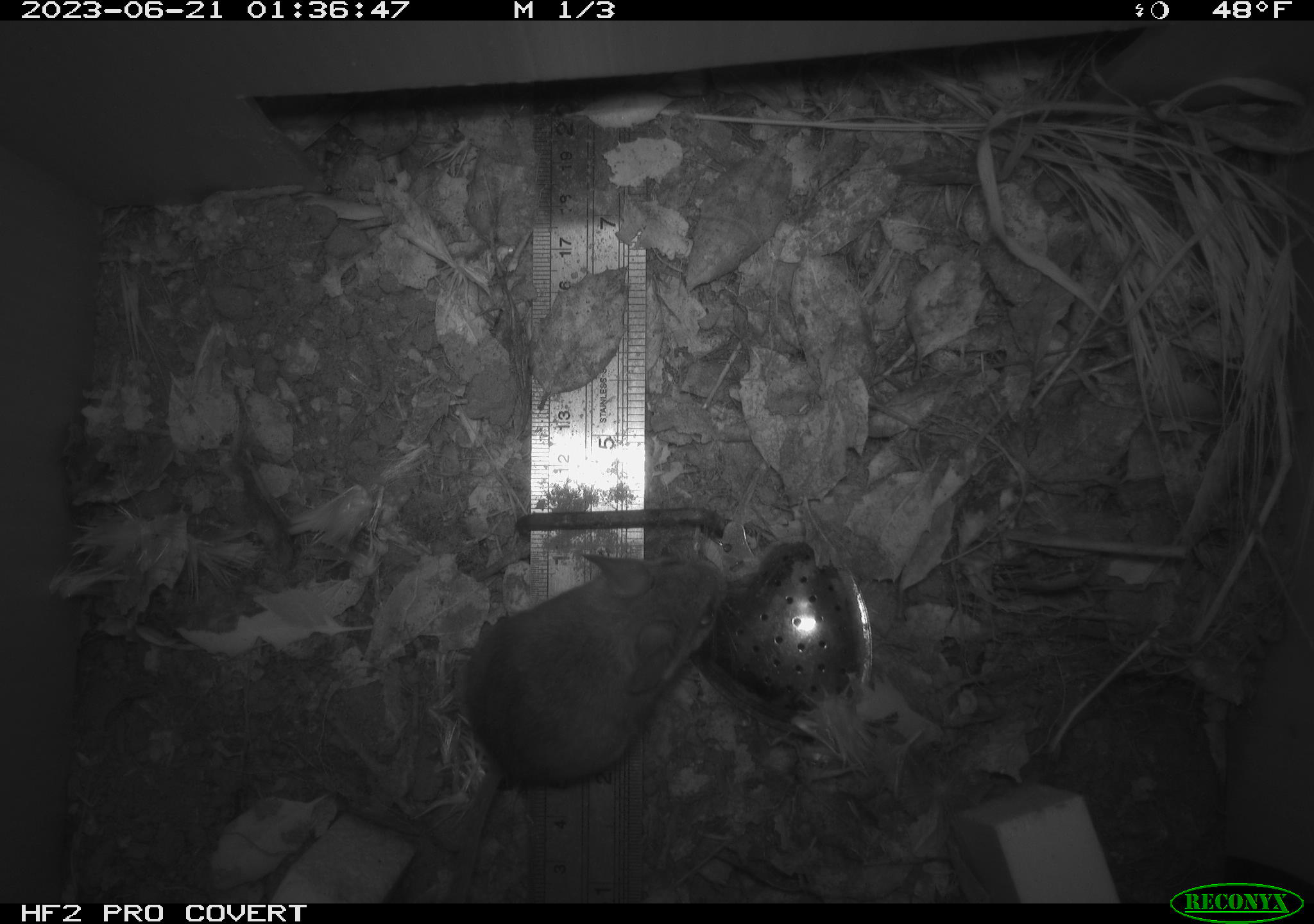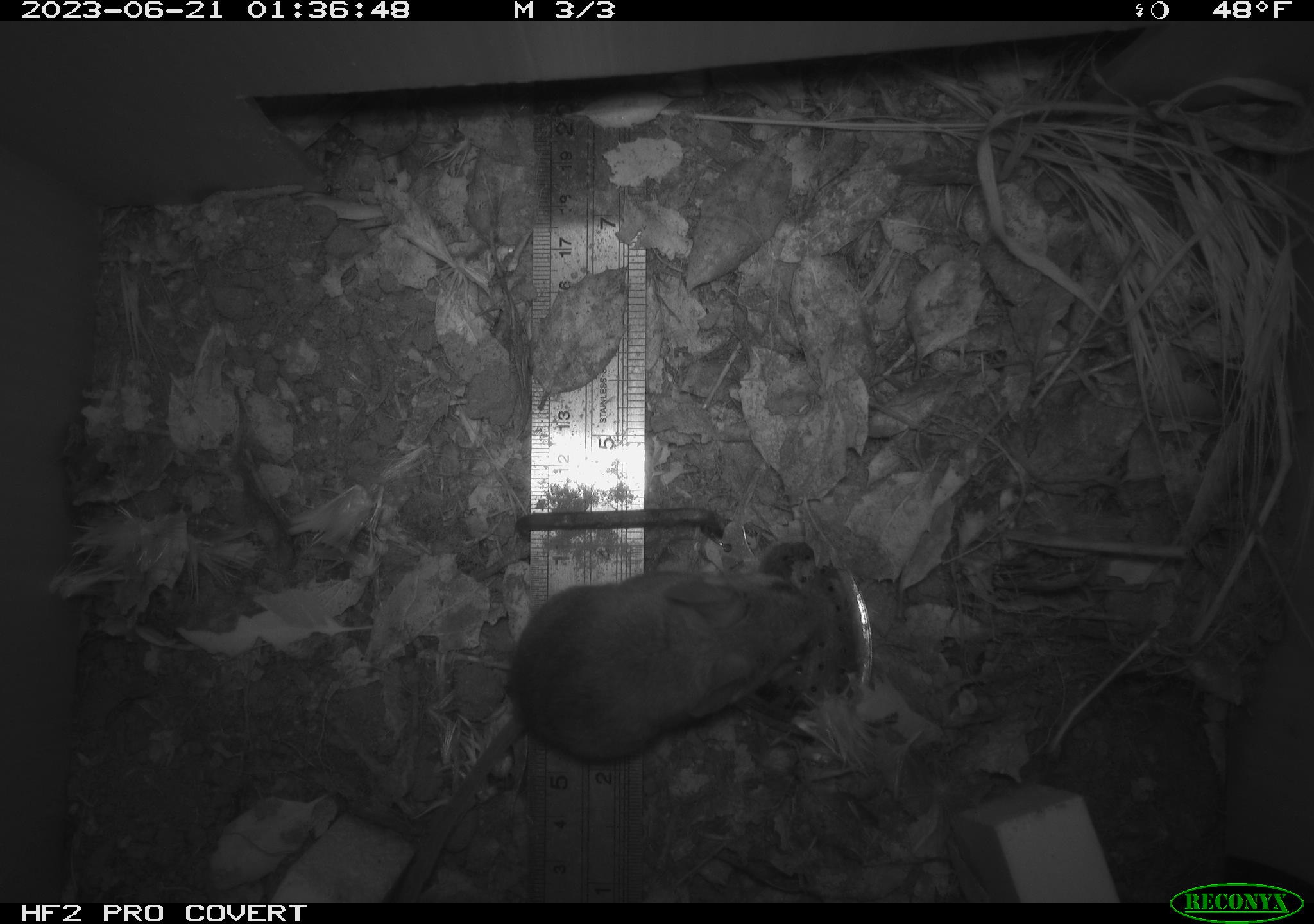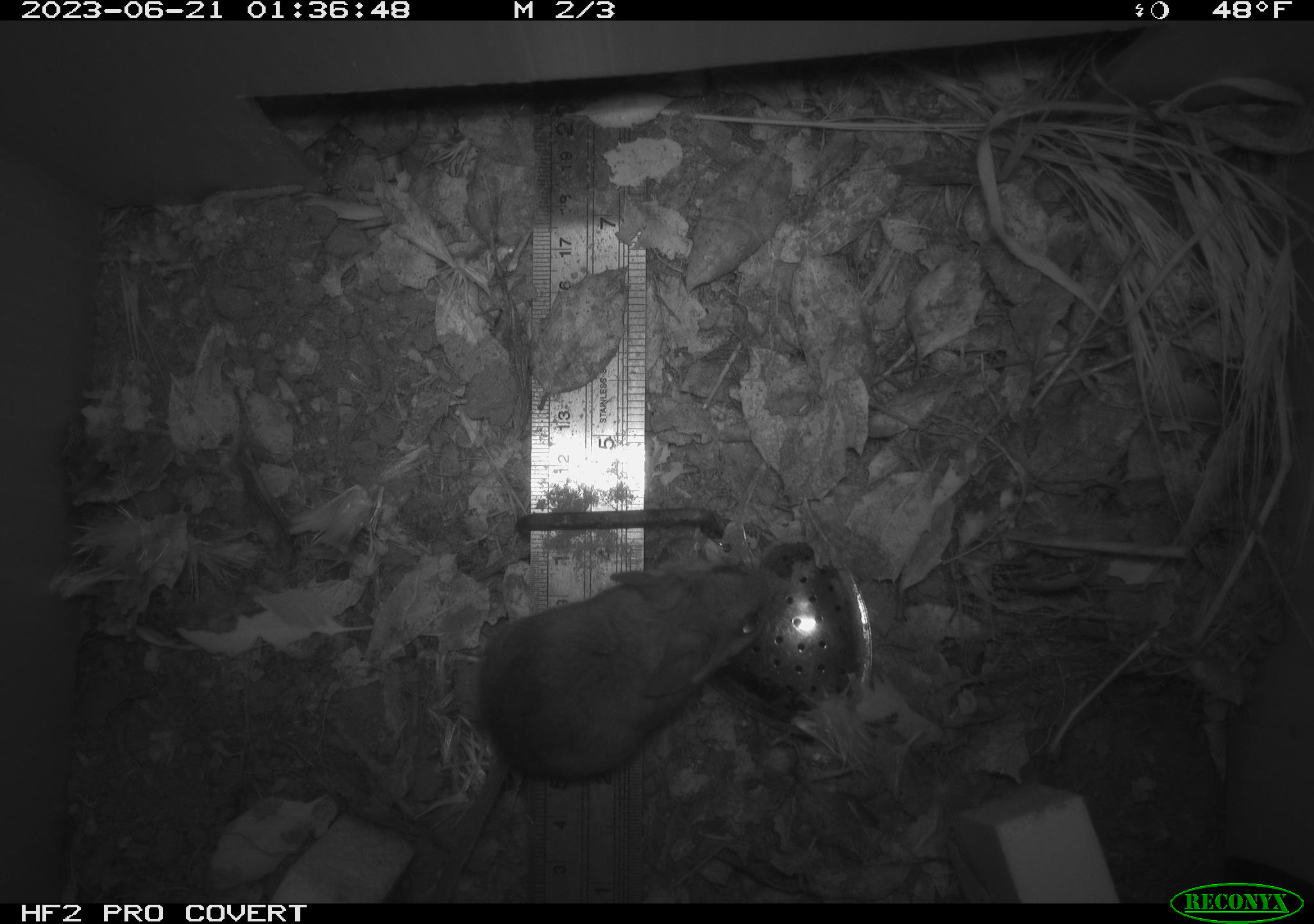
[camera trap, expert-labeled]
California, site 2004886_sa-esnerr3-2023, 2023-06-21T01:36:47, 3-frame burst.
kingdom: Animalia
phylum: Chordata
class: Mammalia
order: Rodentia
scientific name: Rodentia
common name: mouse species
Mouse species (Rodentia).